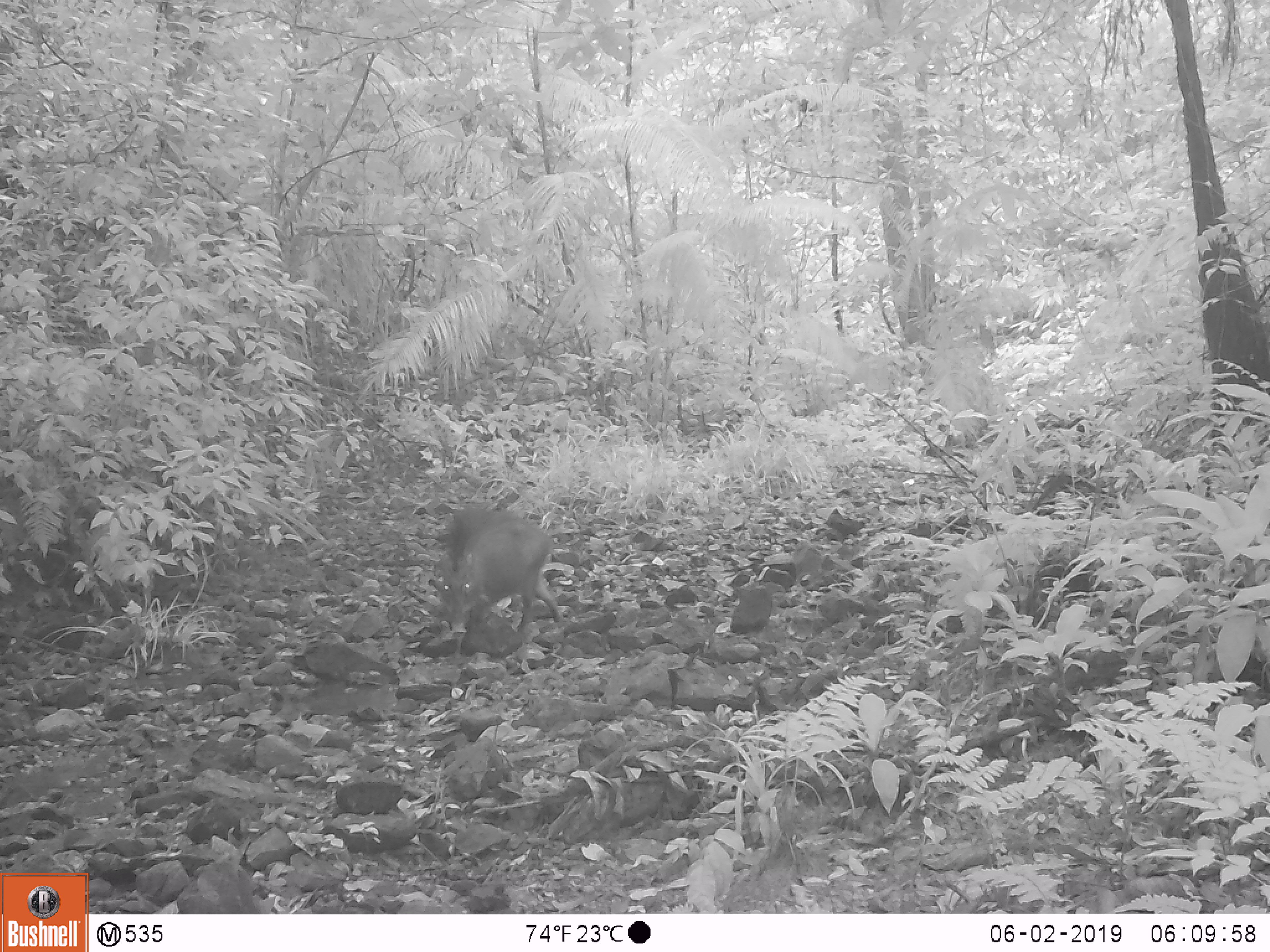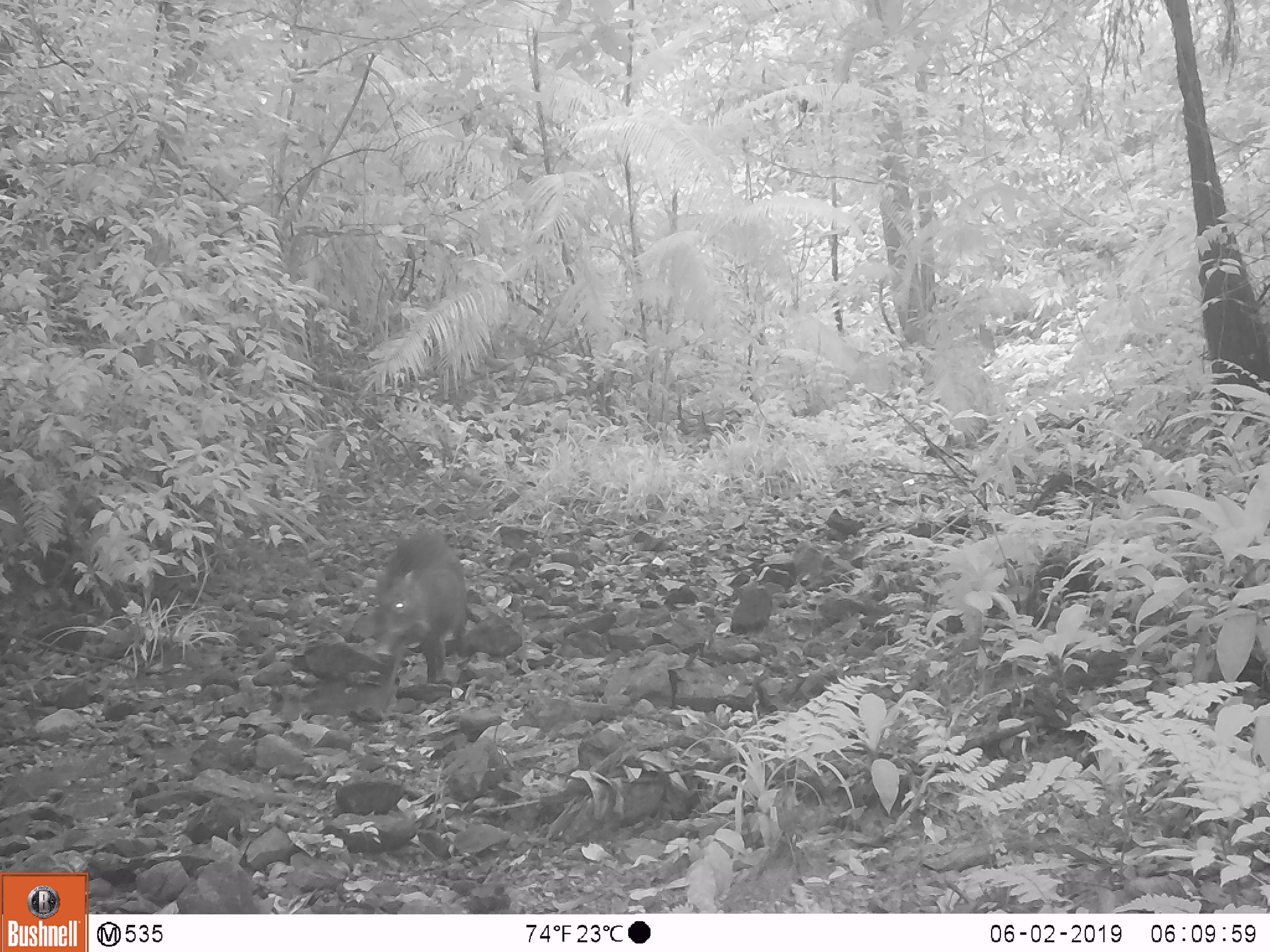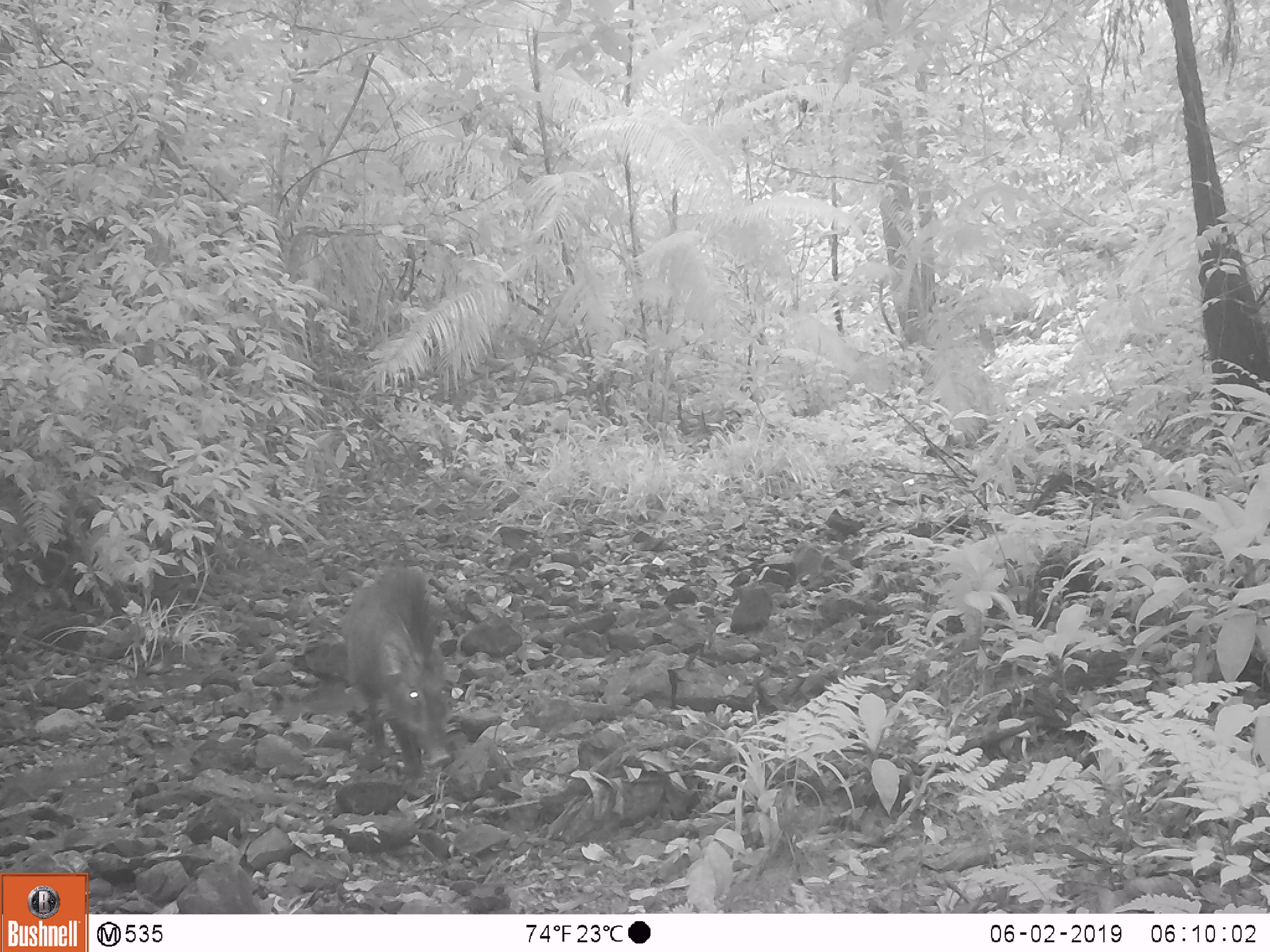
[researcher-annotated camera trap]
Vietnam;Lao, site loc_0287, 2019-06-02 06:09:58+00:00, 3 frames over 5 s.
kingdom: Animalia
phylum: Chordata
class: Mammalia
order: Artiodactyla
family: Suidae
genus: Sus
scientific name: Sus scrofa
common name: eurasian wild pig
Eurasian wild pig (Sus scrofa). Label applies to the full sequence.